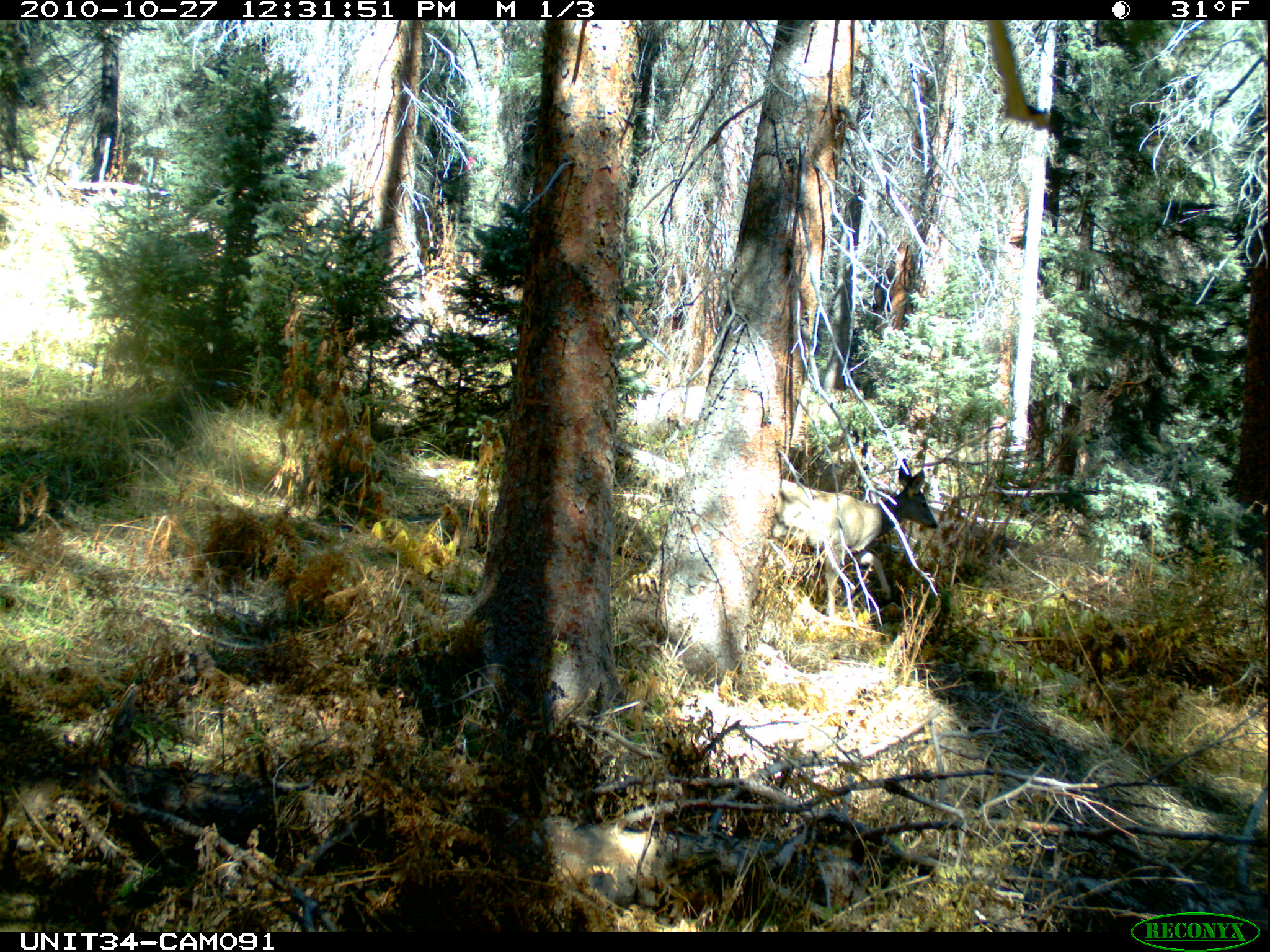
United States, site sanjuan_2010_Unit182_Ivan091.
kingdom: Animalia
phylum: Chordata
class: Mammalia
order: Artiodactyla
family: Cervidae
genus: Odocoileus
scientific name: Odocoileus hemionus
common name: mule deer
Odocoileus hemionus (mule deer).